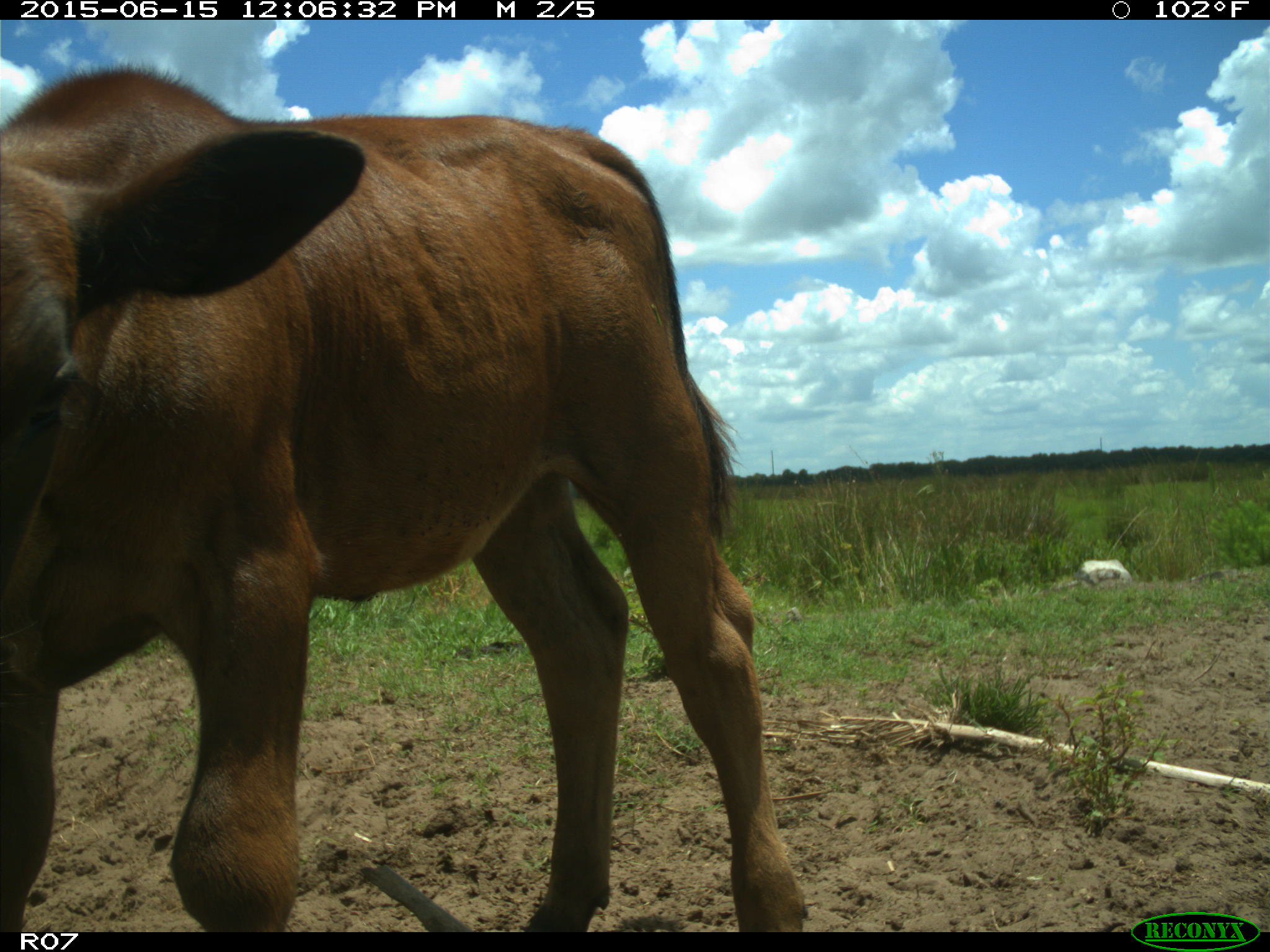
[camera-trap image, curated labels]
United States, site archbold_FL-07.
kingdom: Animalia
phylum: Chordata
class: Mammalia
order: Artiodactyla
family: Bovidae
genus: Bos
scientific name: Bos taurus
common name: domestic cow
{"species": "Bos taurus (domestic cow)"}